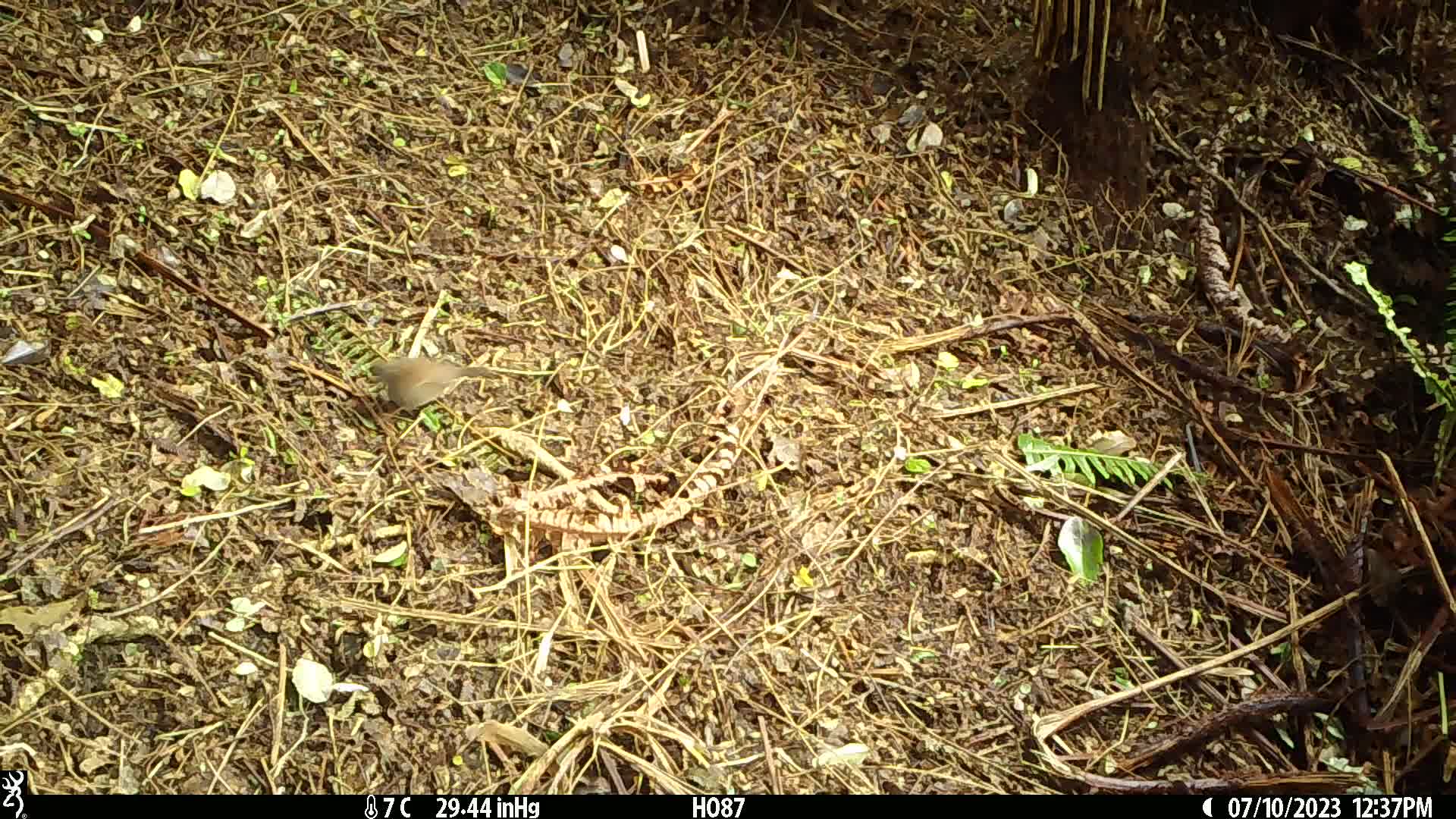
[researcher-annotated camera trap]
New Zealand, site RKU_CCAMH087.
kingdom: Animalia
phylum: Chordata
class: Aves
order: Passeriformes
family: Prunellidae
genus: Prunella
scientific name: Prunella modularis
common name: dunnock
Dunnock (Prunella modularis).